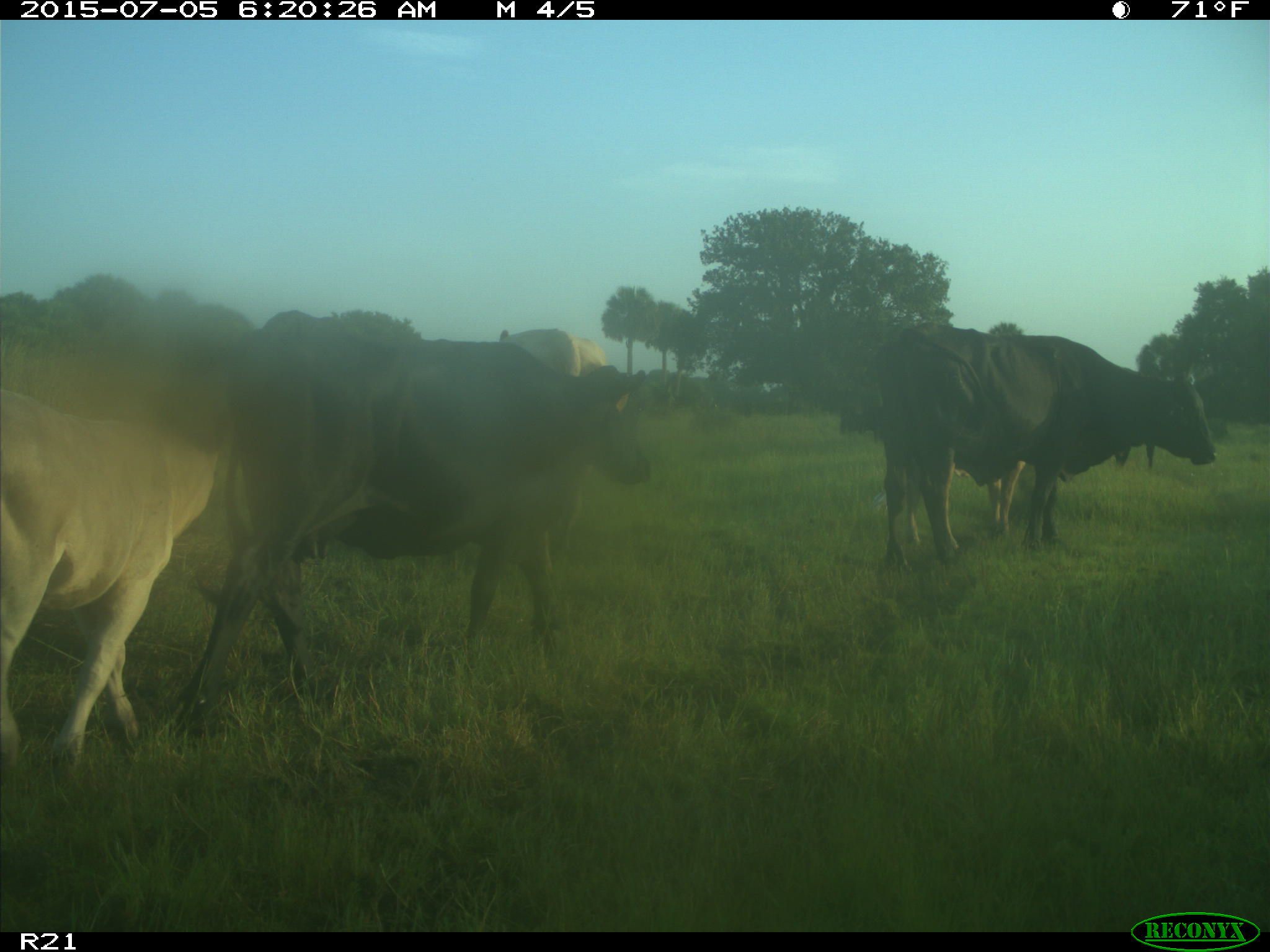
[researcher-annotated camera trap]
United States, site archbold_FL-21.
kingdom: Animalia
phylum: Chordata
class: Mammalia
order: Artiodactyla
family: Bovidae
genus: Bos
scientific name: Bos taurus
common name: domestic cow